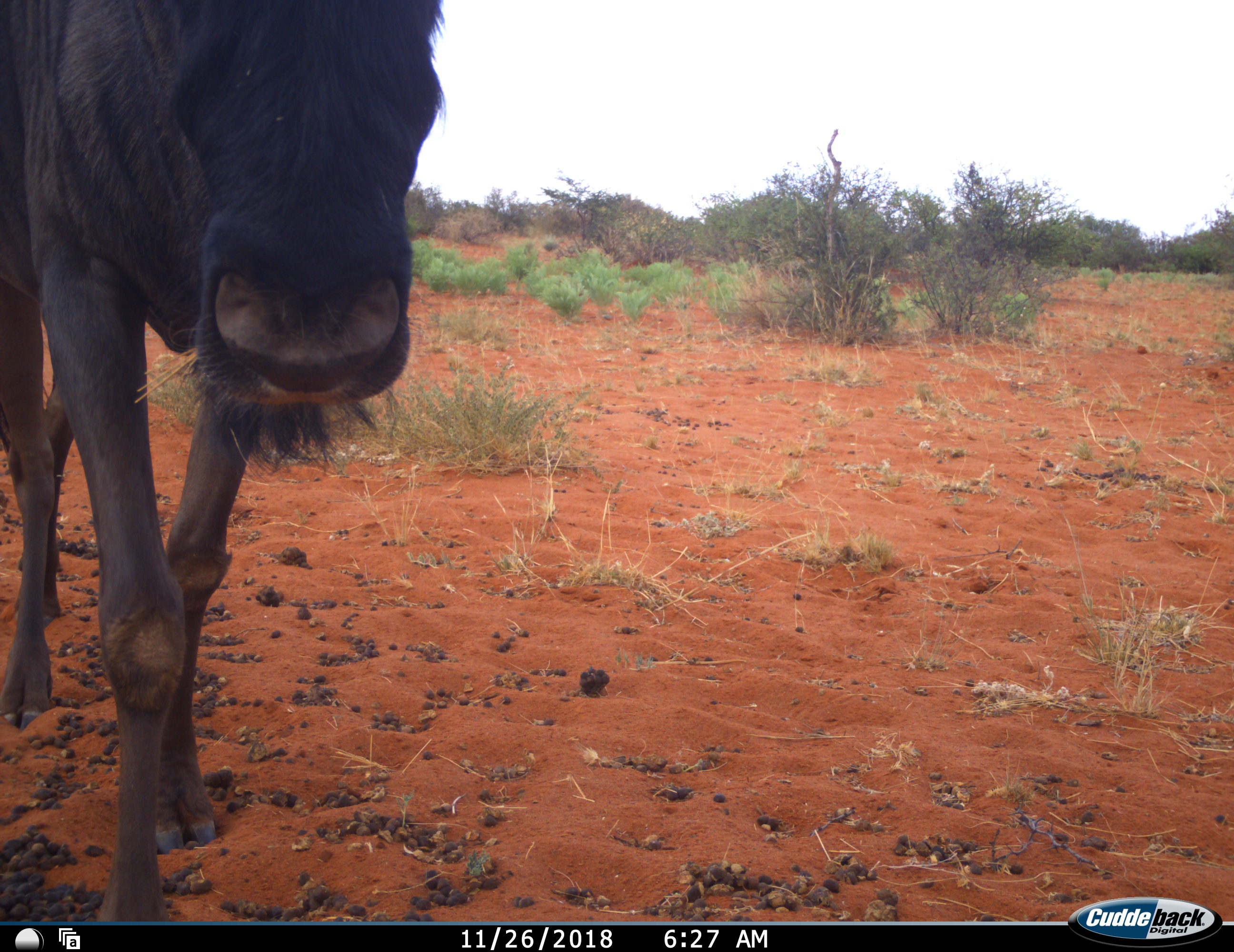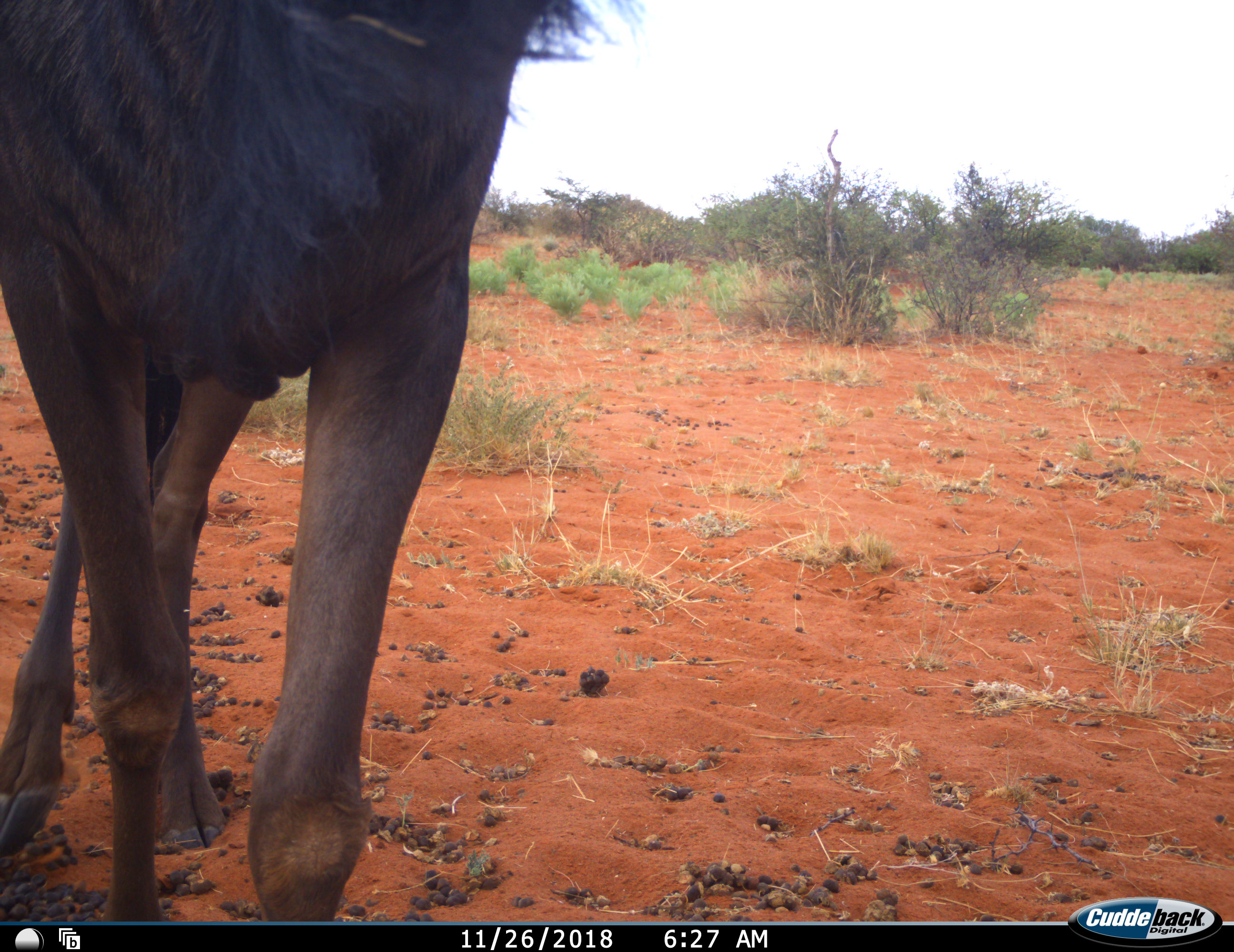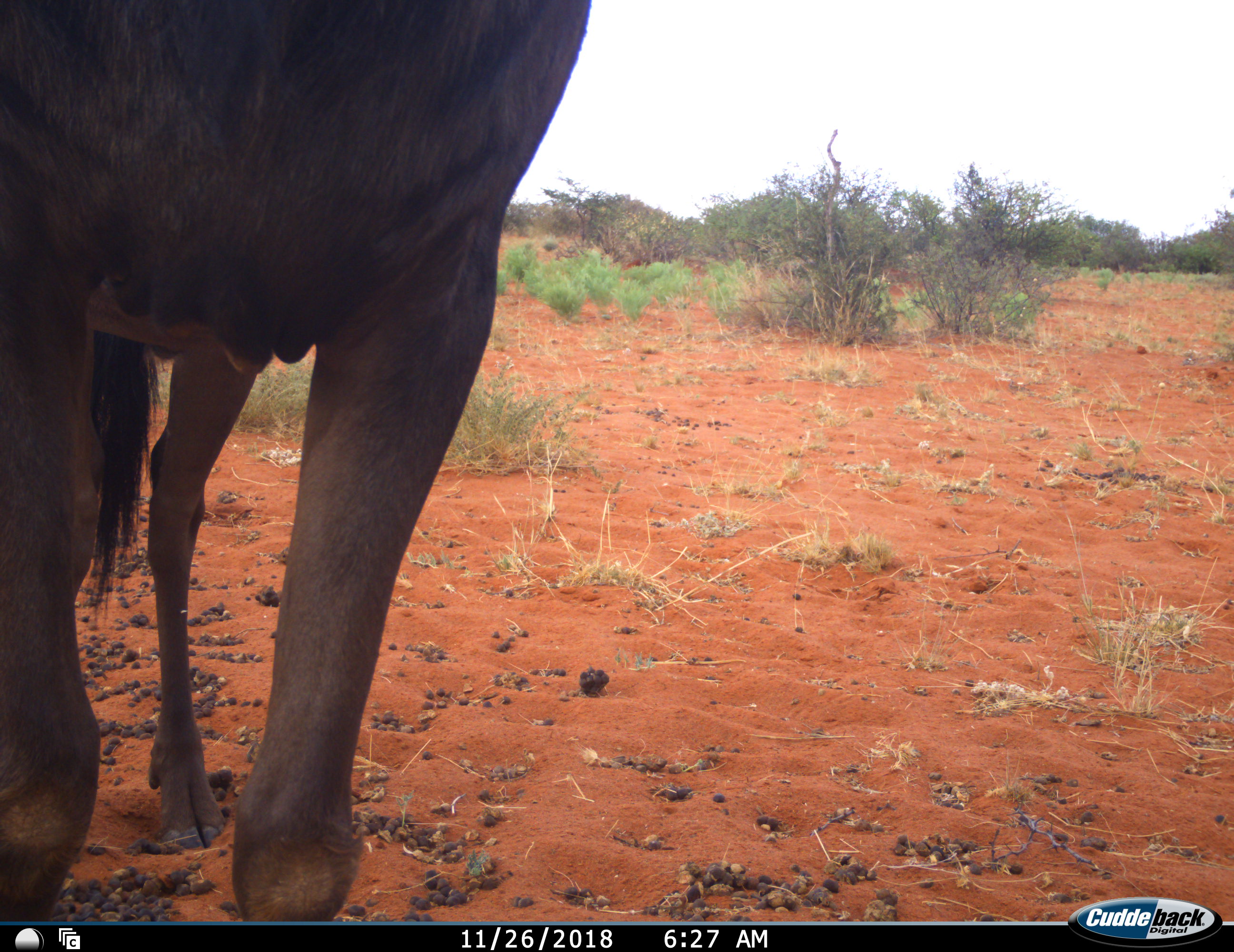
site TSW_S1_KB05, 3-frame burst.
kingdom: Animalia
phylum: Chordata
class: Mammalia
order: Artiodactyla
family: Bovidae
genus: Connochaetes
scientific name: Connochaetes taurinus taurinus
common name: blue wildebeest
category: wildebeestblue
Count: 1.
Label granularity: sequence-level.